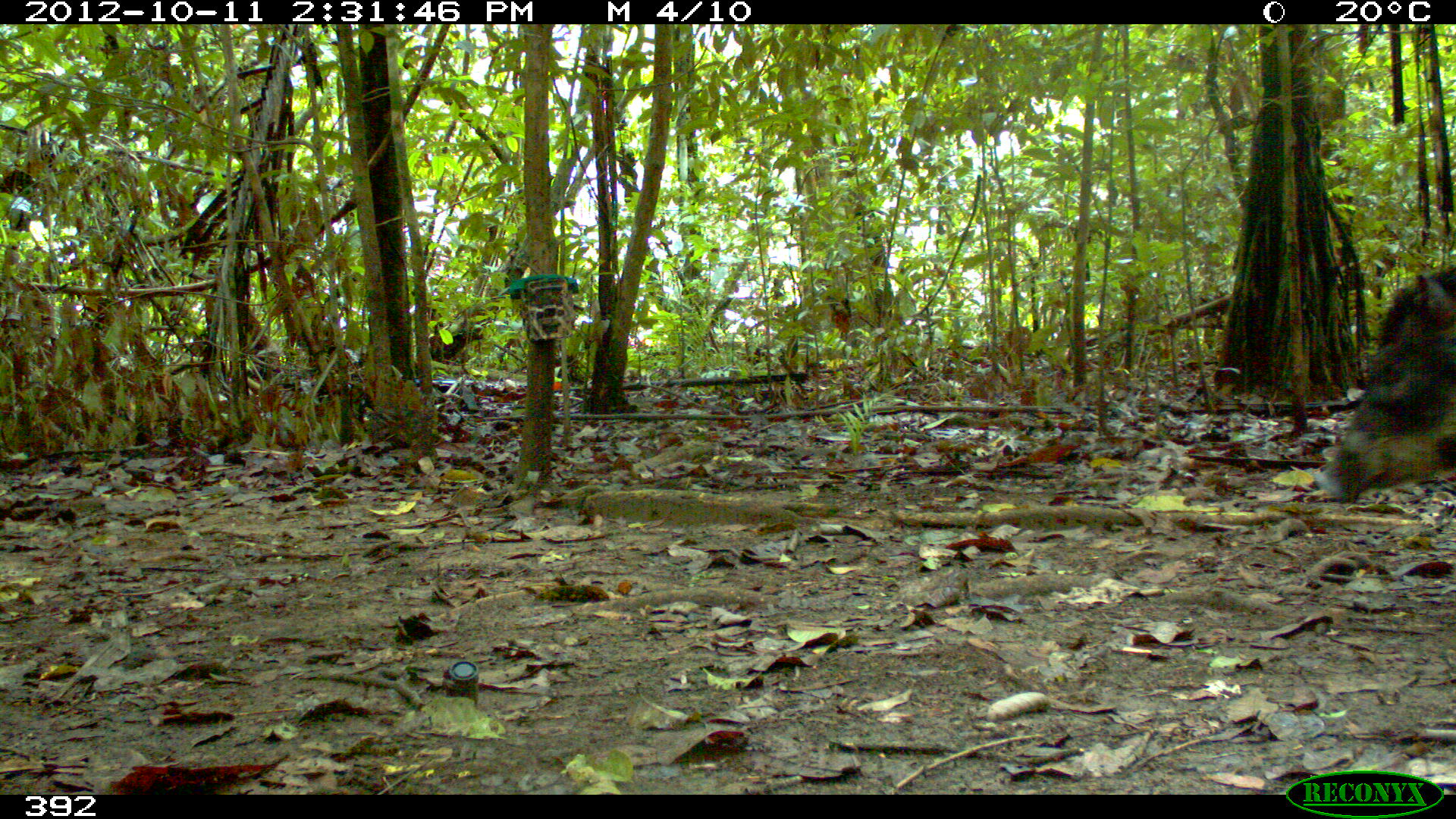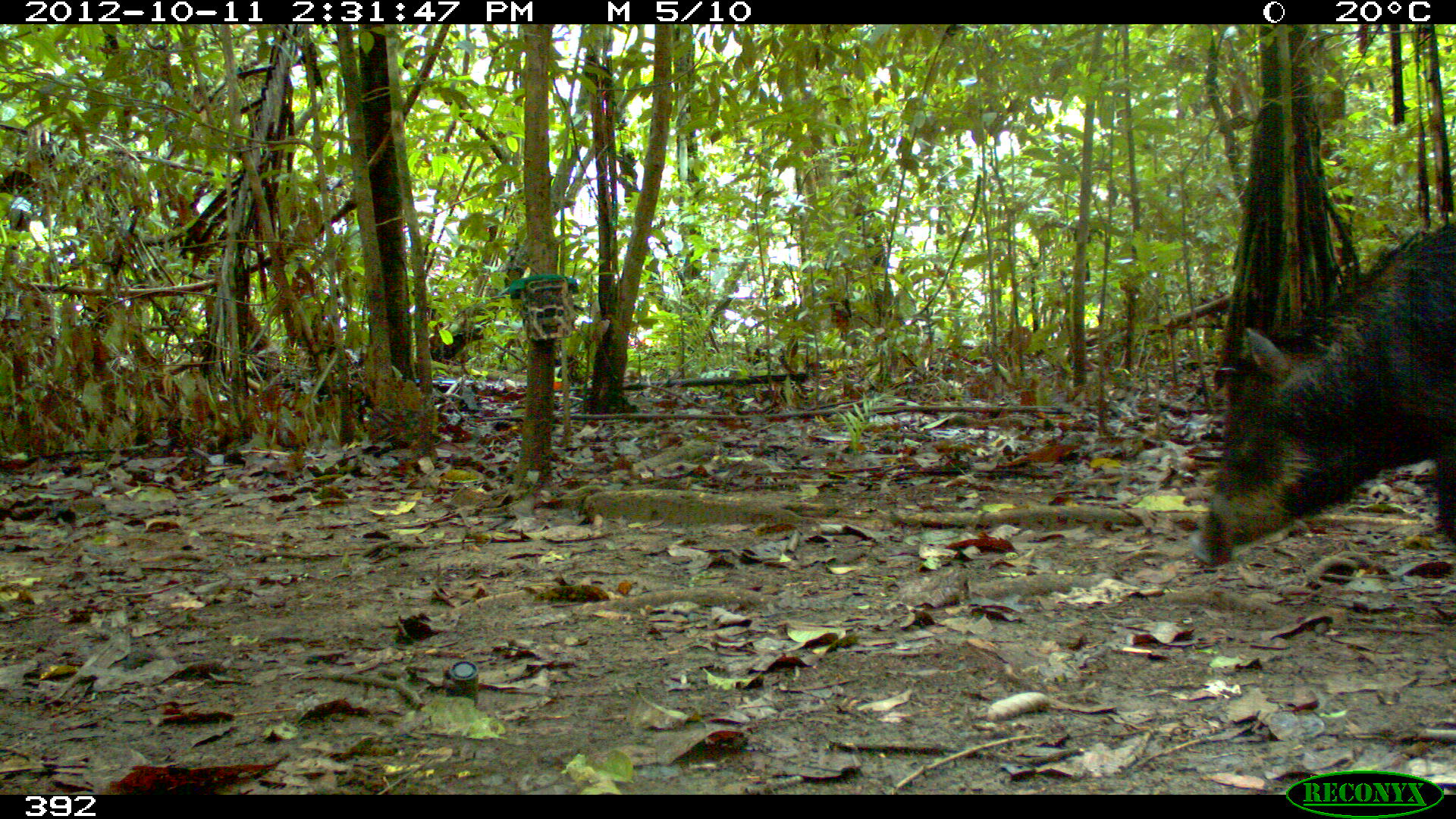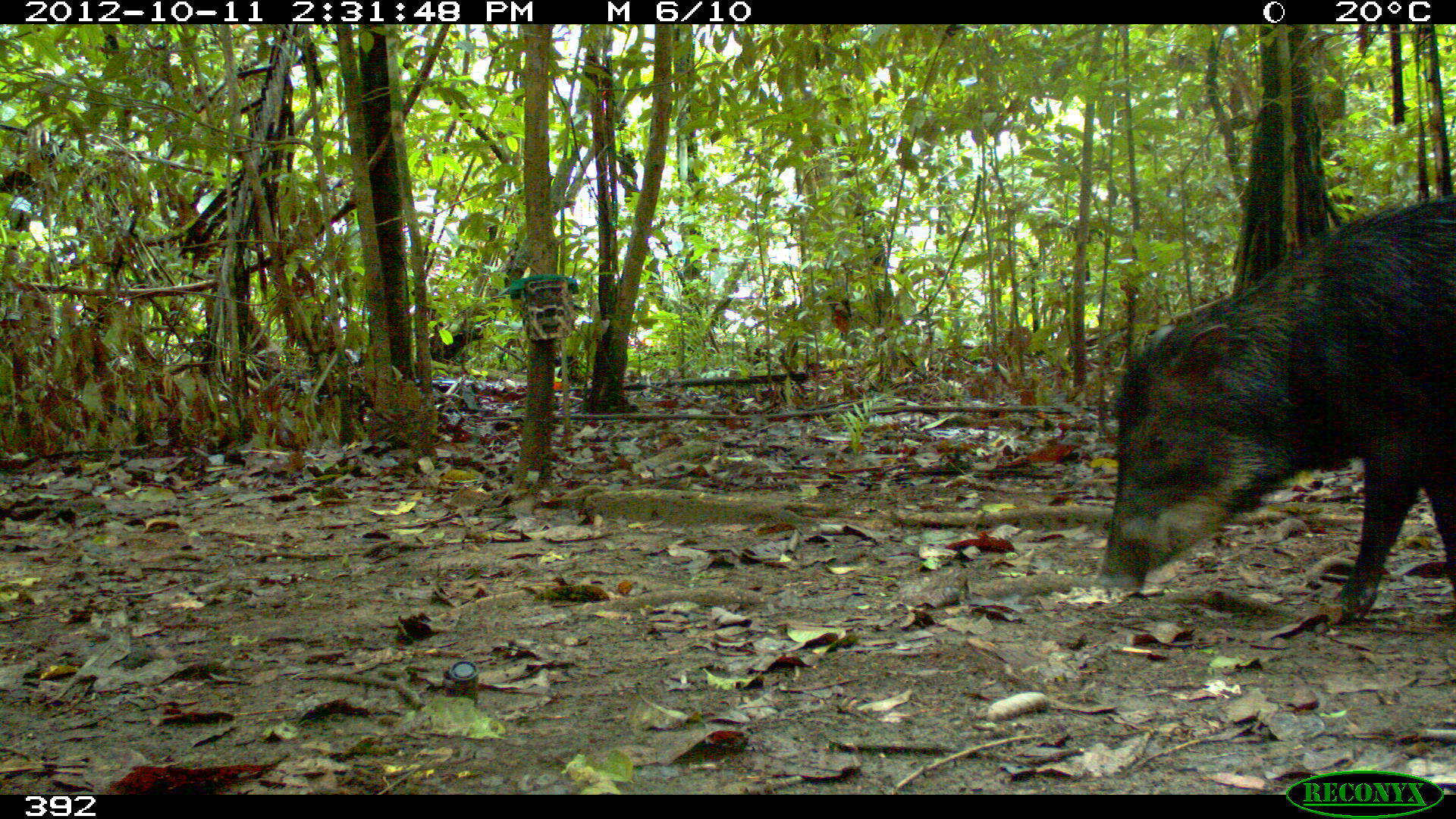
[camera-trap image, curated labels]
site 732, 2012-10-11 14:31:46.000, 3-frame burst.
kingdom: Animalia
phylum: Chordata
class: Mammalia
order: Artiodactyla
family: Tayassuidae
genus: Tayassu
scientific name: Tayassu pecari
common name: white-lipped peccary